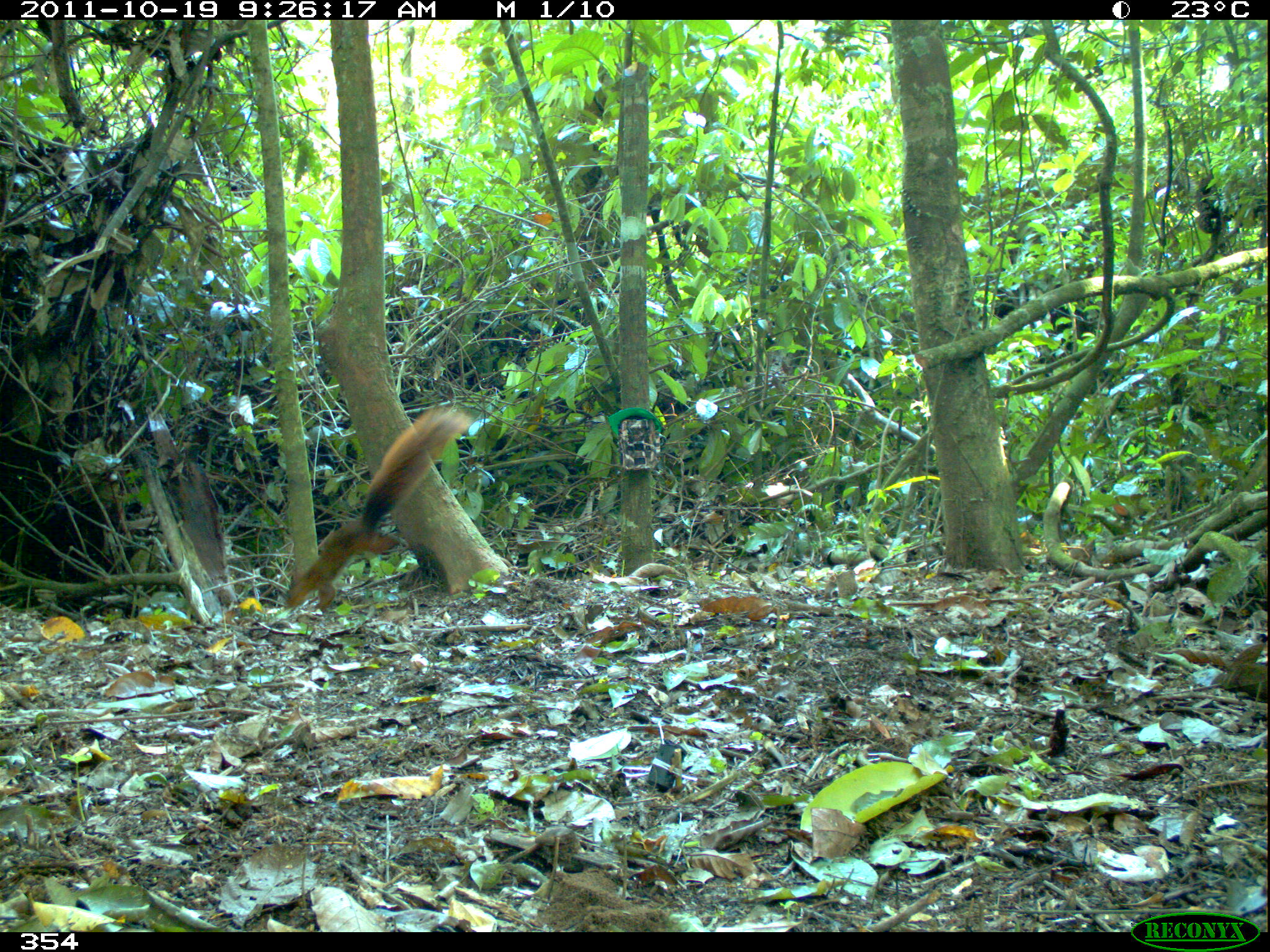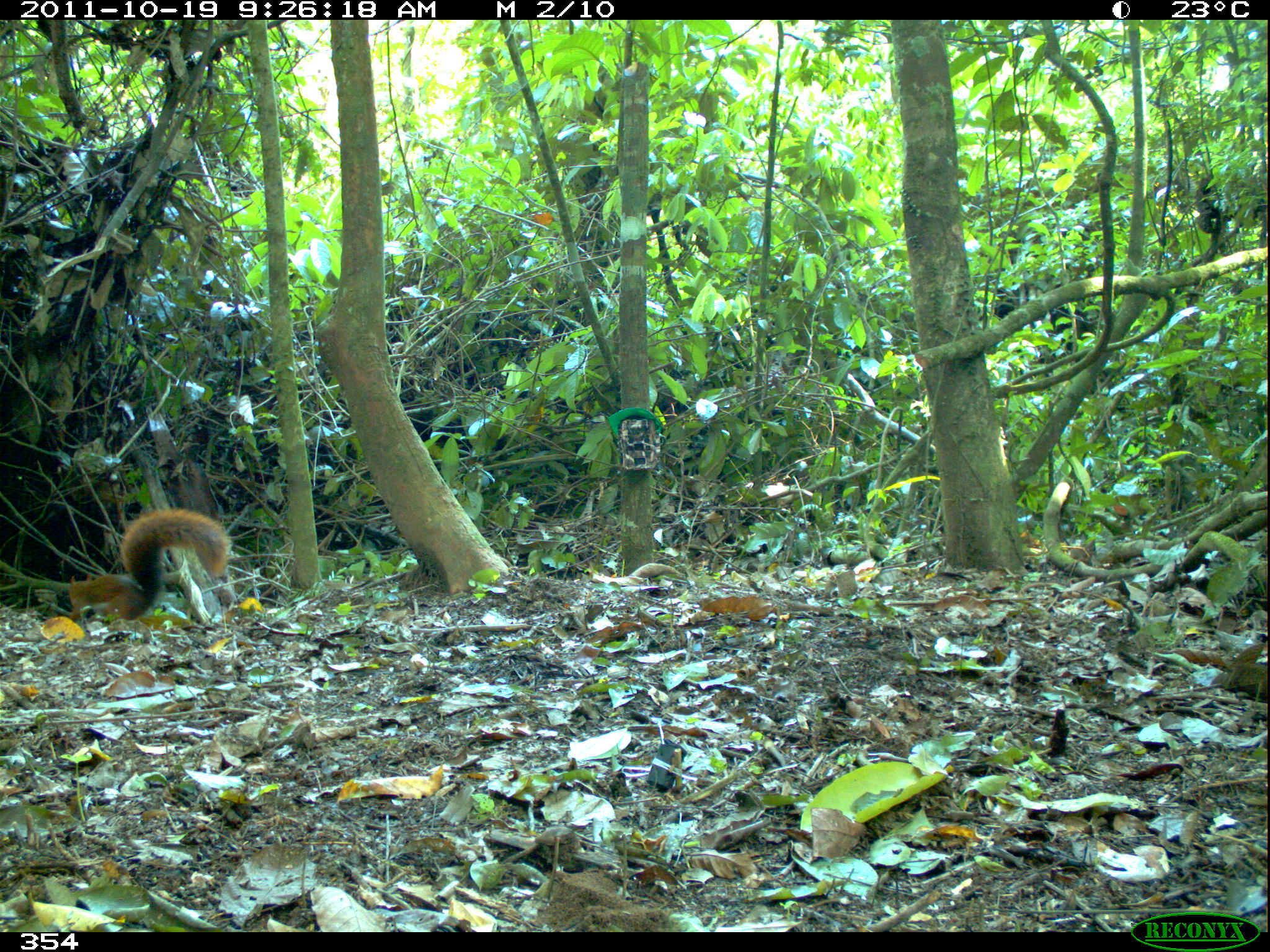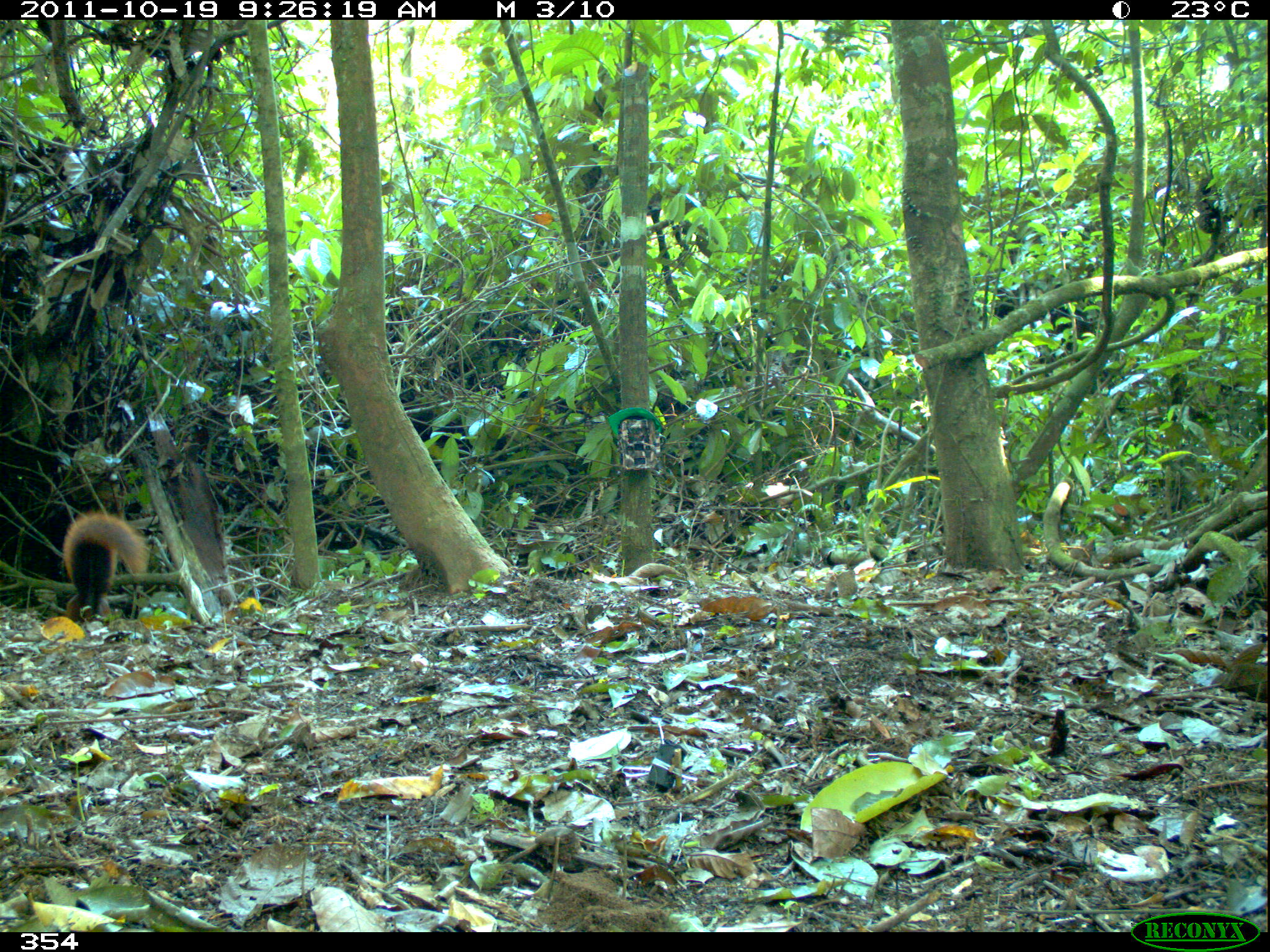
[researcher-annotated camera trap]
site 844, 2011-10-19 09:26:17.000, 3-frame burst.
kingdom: Animalia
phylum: Chordata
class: Mammalia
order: Rodentia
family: Sciuridae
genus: Sciurus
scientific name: Sciurus spadiceus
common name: southern amazon red squirrel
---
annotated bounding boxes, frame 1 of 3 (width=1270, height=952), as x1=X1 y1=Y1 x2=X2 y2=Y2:
sciurus spadiceus: x1=284 y1=403 x2=471 y2=612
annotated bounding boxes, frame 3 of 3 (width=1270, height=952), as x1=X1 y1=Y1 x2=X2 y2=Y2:
sciurus spadiceus: x1=62 y1=509 x2=151 y2=622